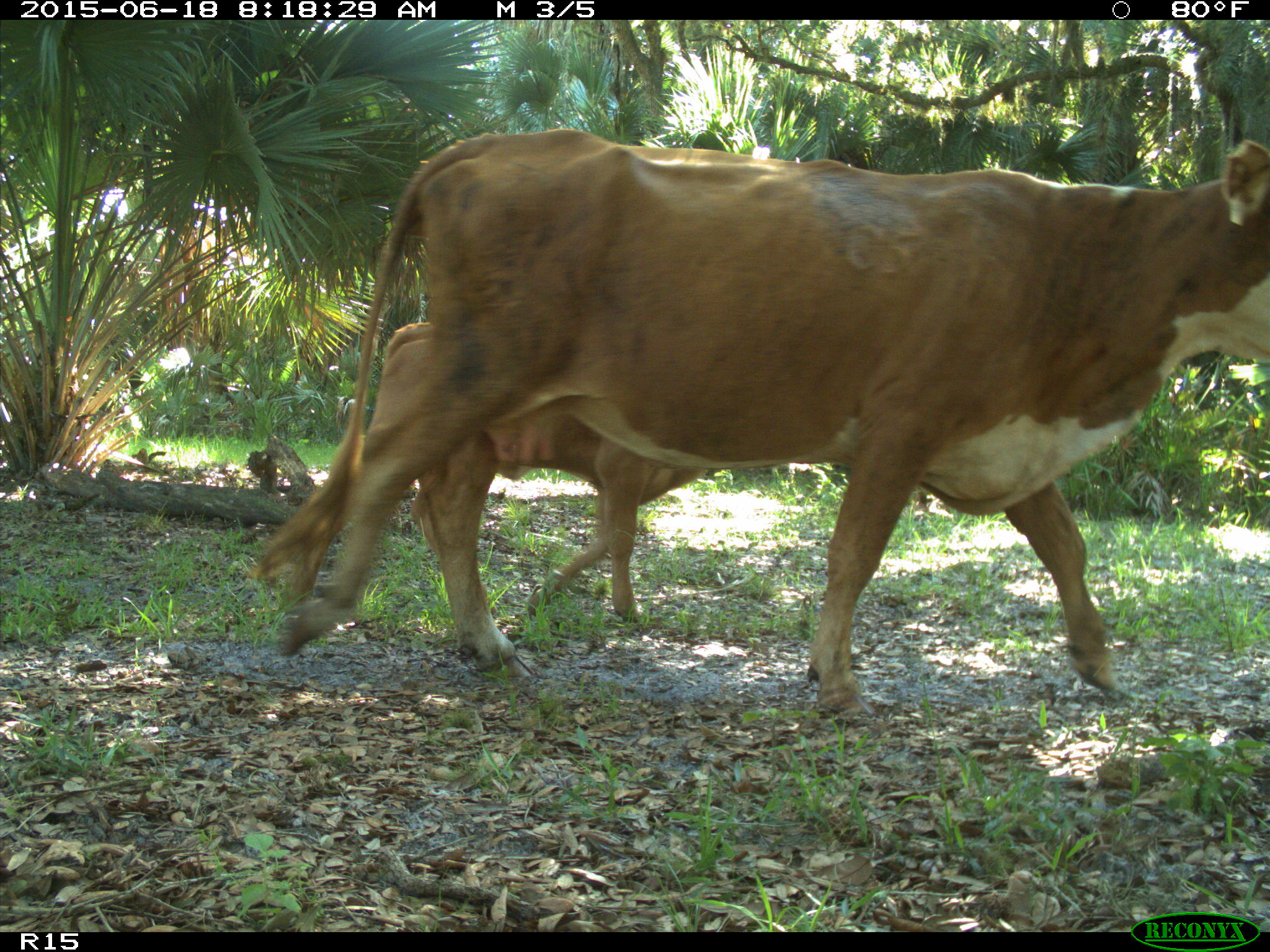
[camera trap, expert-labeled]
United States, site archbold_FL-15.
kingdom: Animalia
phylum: Chordata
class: Mammalia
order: Artiodactyla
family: Bovidae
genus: Bos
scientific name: Bos taurus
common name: domestic cow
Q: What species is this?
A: Bos taurus (domestic cow).